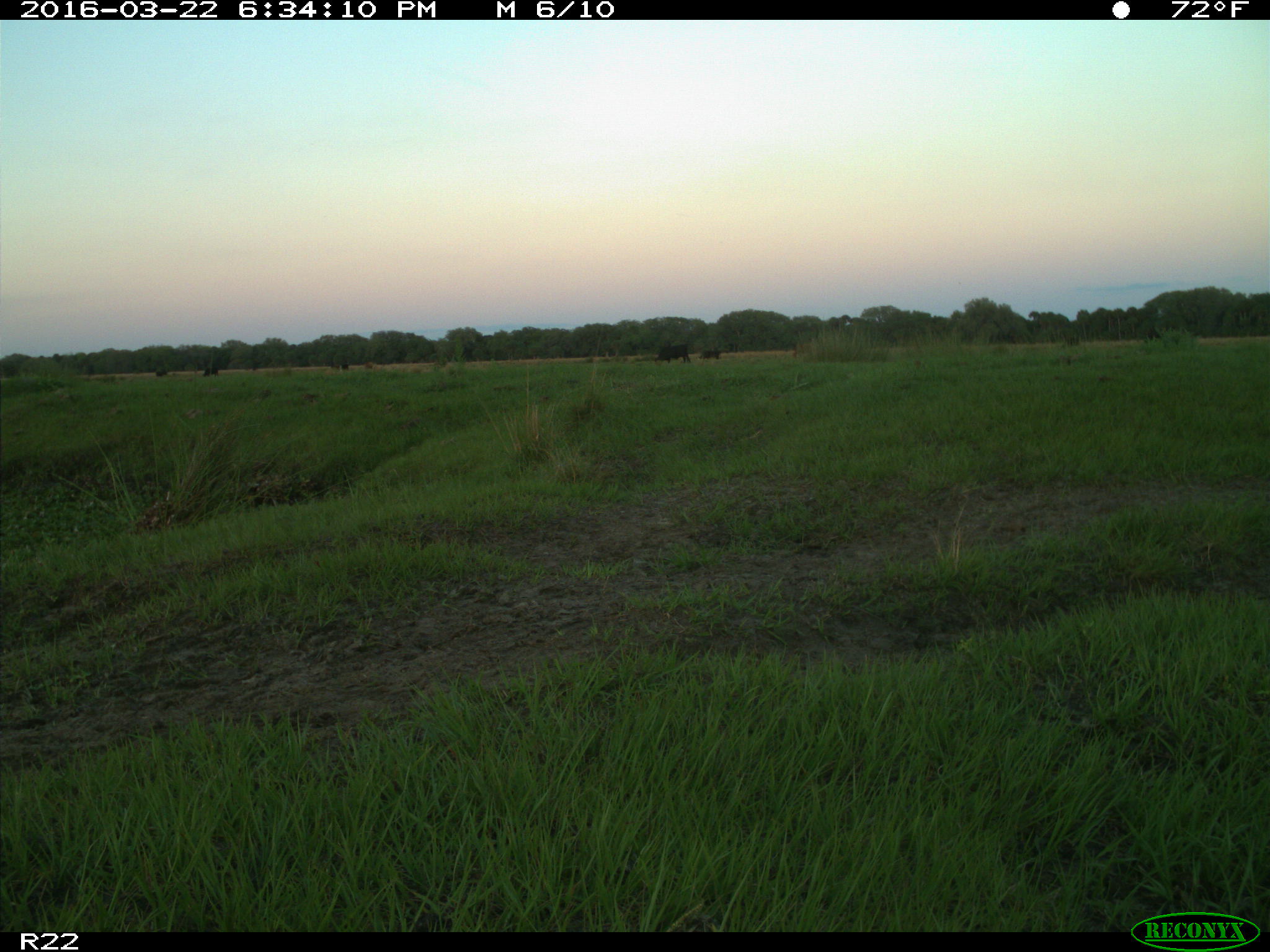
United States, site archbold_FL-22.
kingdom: Animalia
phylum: Chordata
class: Mammalia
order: Artiodactyla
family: Bovidae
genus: Bos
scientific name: Bos taurus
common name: domestic cow